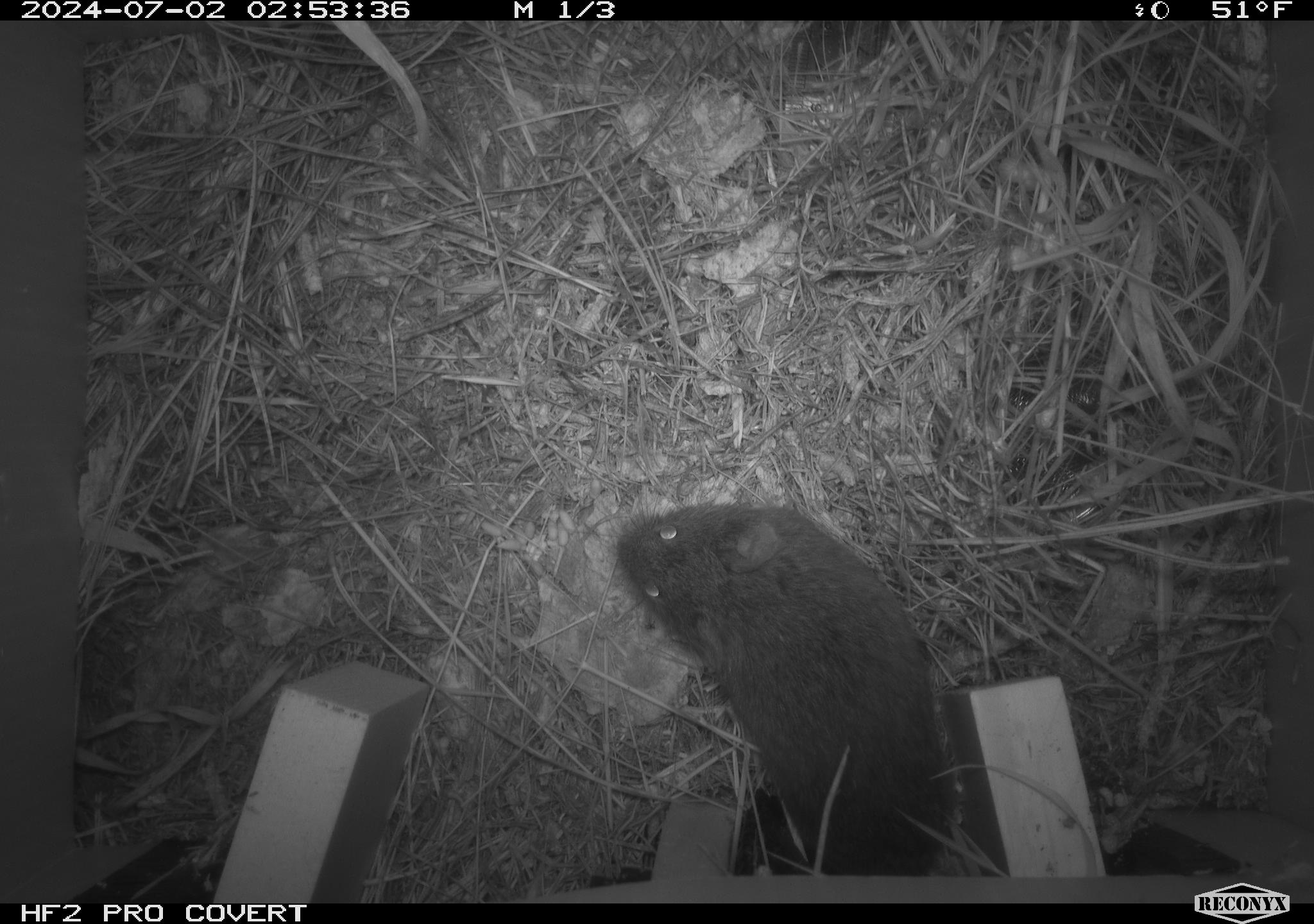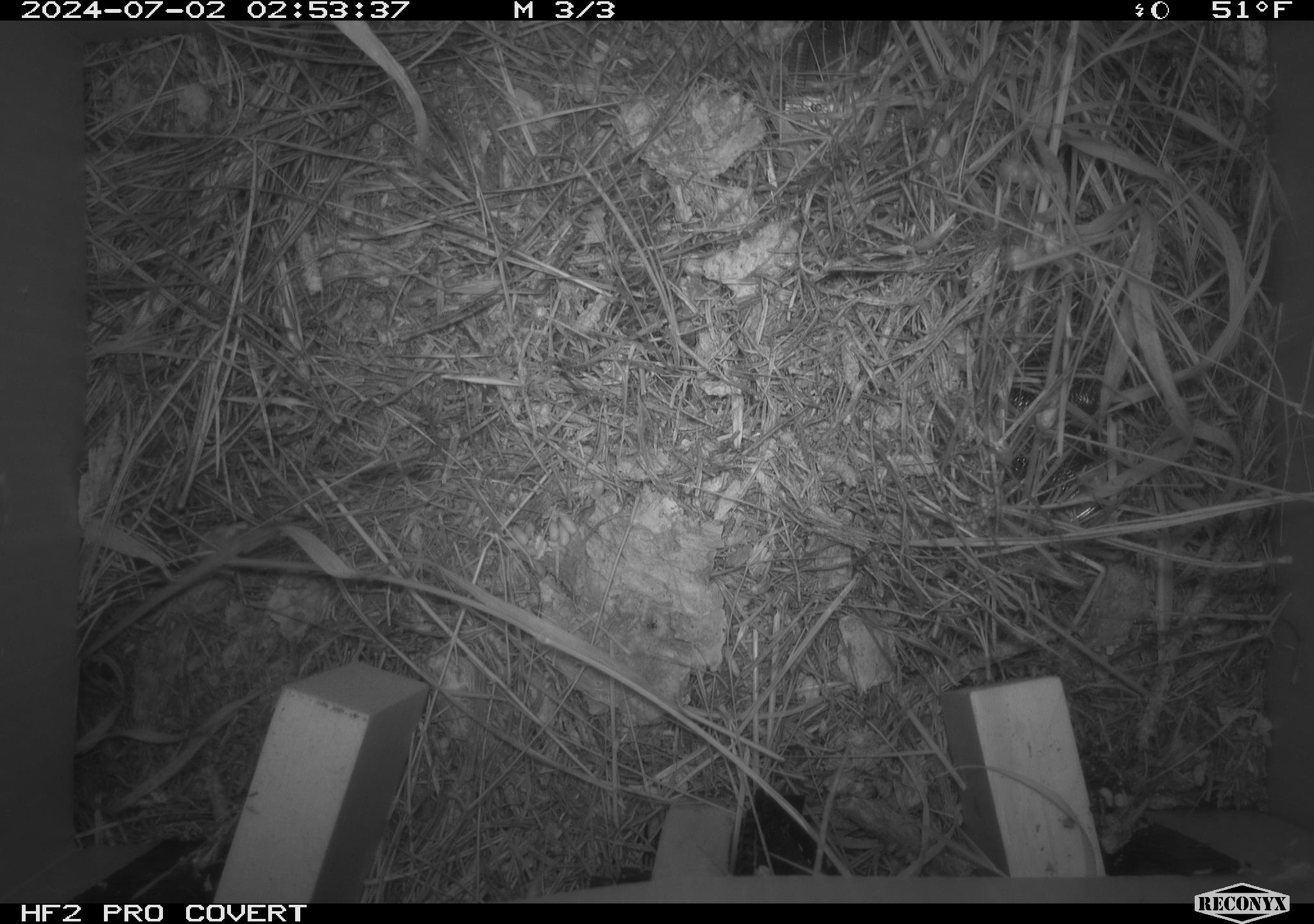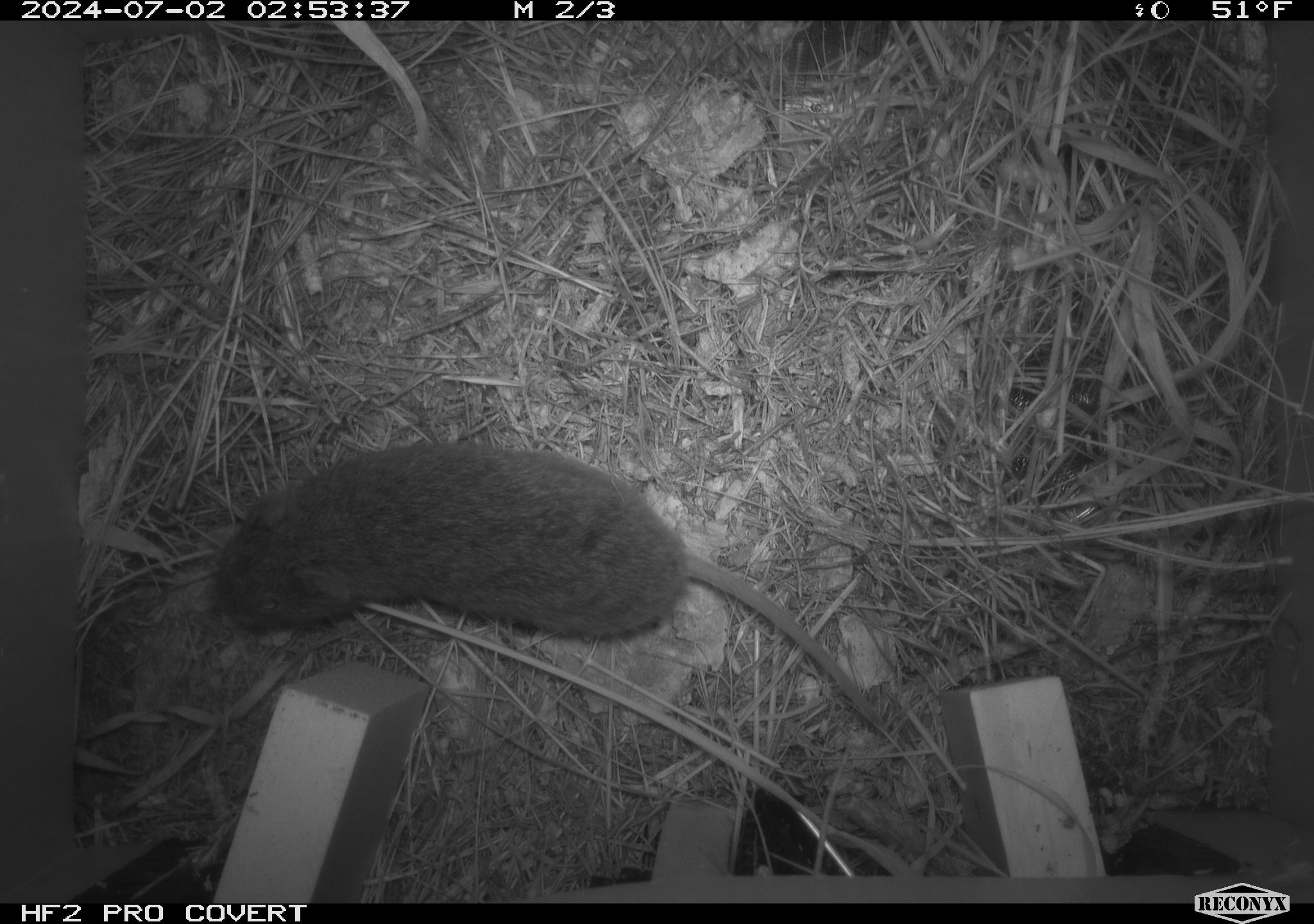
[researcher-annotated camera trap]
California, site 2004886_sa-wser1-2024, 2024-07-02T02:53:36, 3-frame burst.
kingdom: Animalia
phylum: Chordata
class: Mammalia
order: Rodentia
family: Cricetidae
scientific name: Arvicolinae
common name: voles, lemmings, and muskrats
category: arvicolinae subfamily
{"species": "arvicolinae subfamily (voles, lemmings, and muskrats) (Arvicolinae)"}